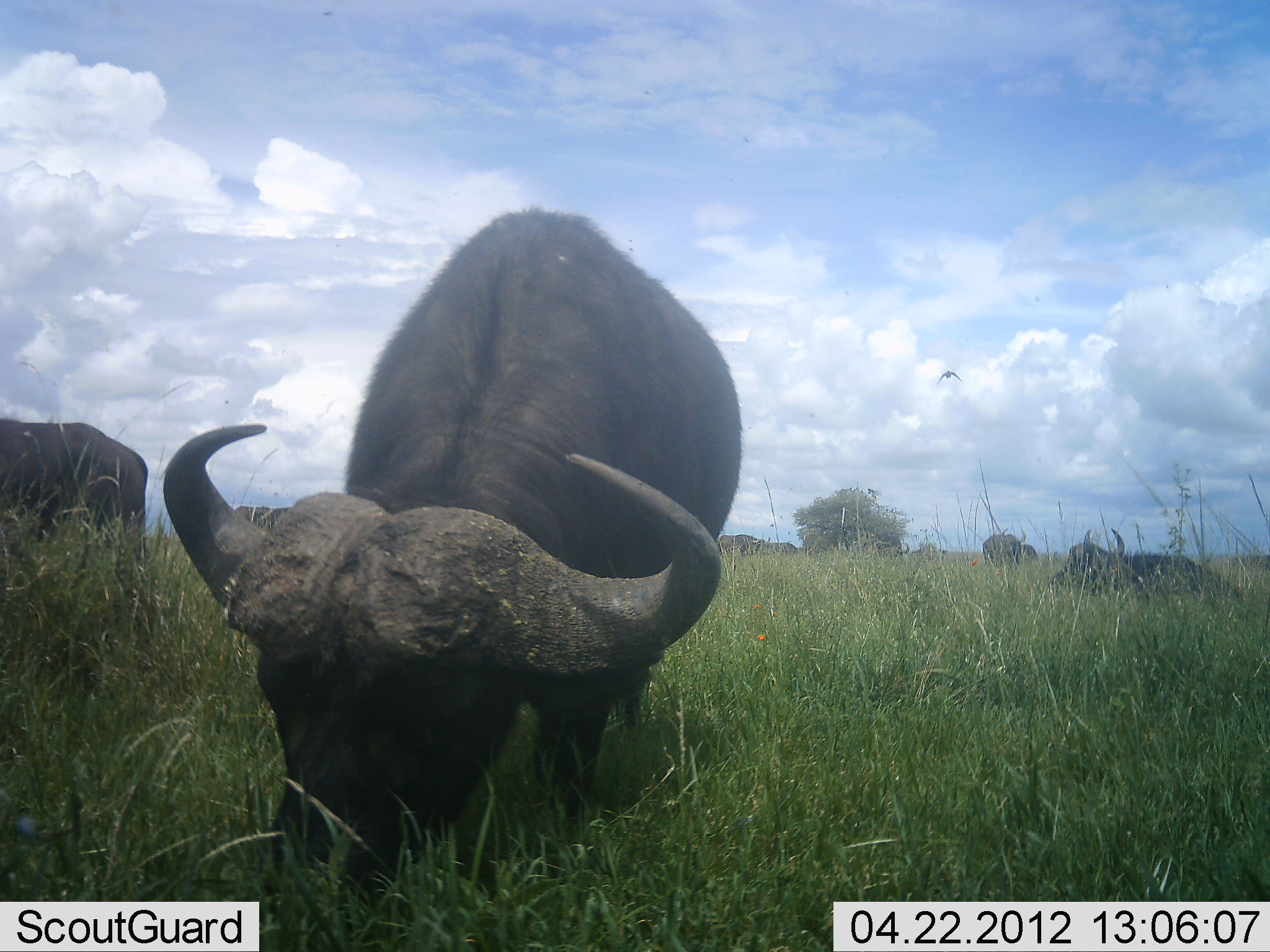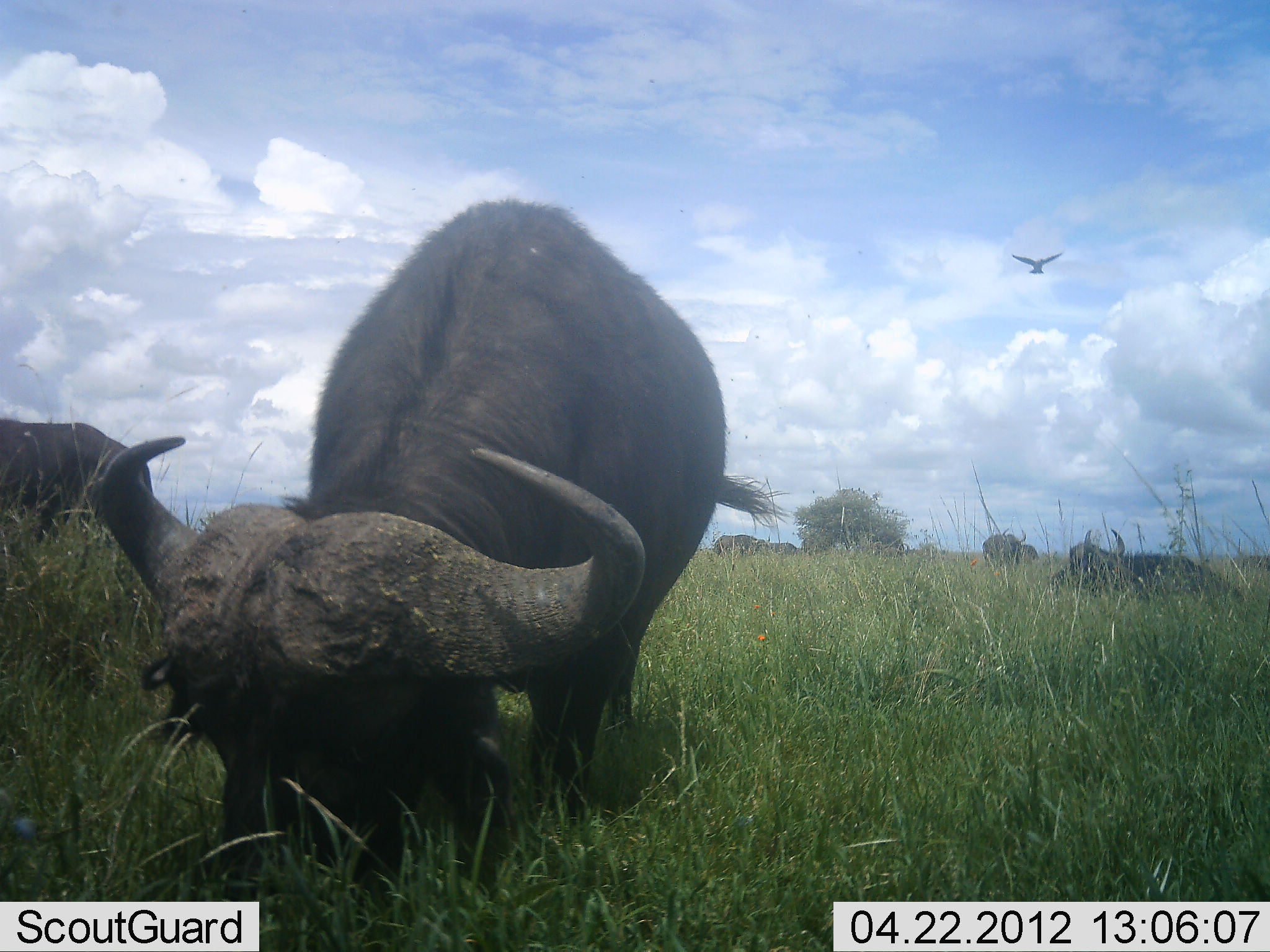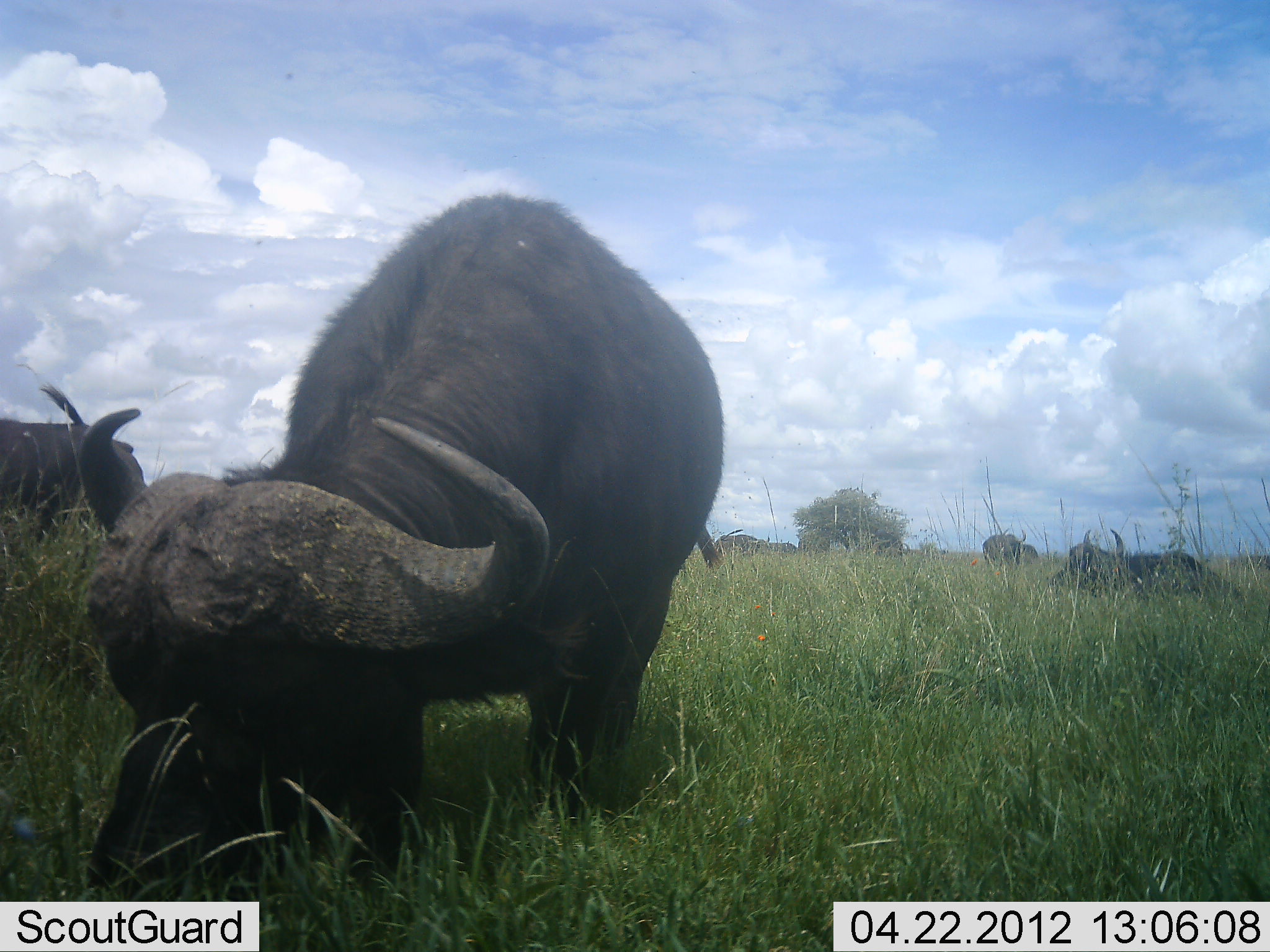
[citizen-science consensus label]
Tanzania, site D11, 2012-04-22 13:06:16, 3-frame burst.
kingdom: Animalia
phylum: Chordata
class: Mammalia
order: Artiodactyla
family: Bovidae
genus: Syncerus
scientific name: Syncerus caffer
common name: cape buffalo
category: buffalo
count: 5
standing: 44%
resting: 64%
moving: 8%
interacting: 0%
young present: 0%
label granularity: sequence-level